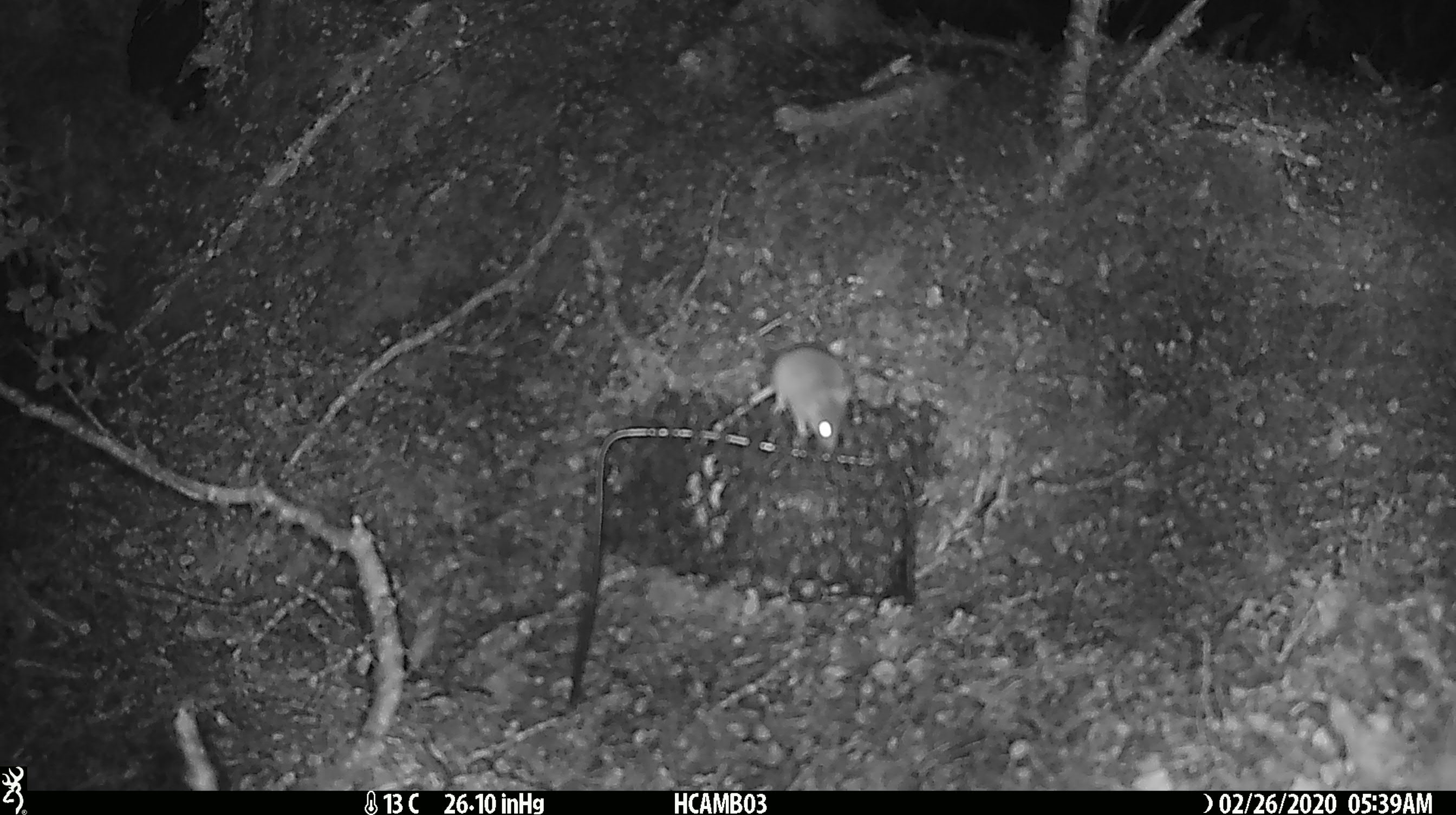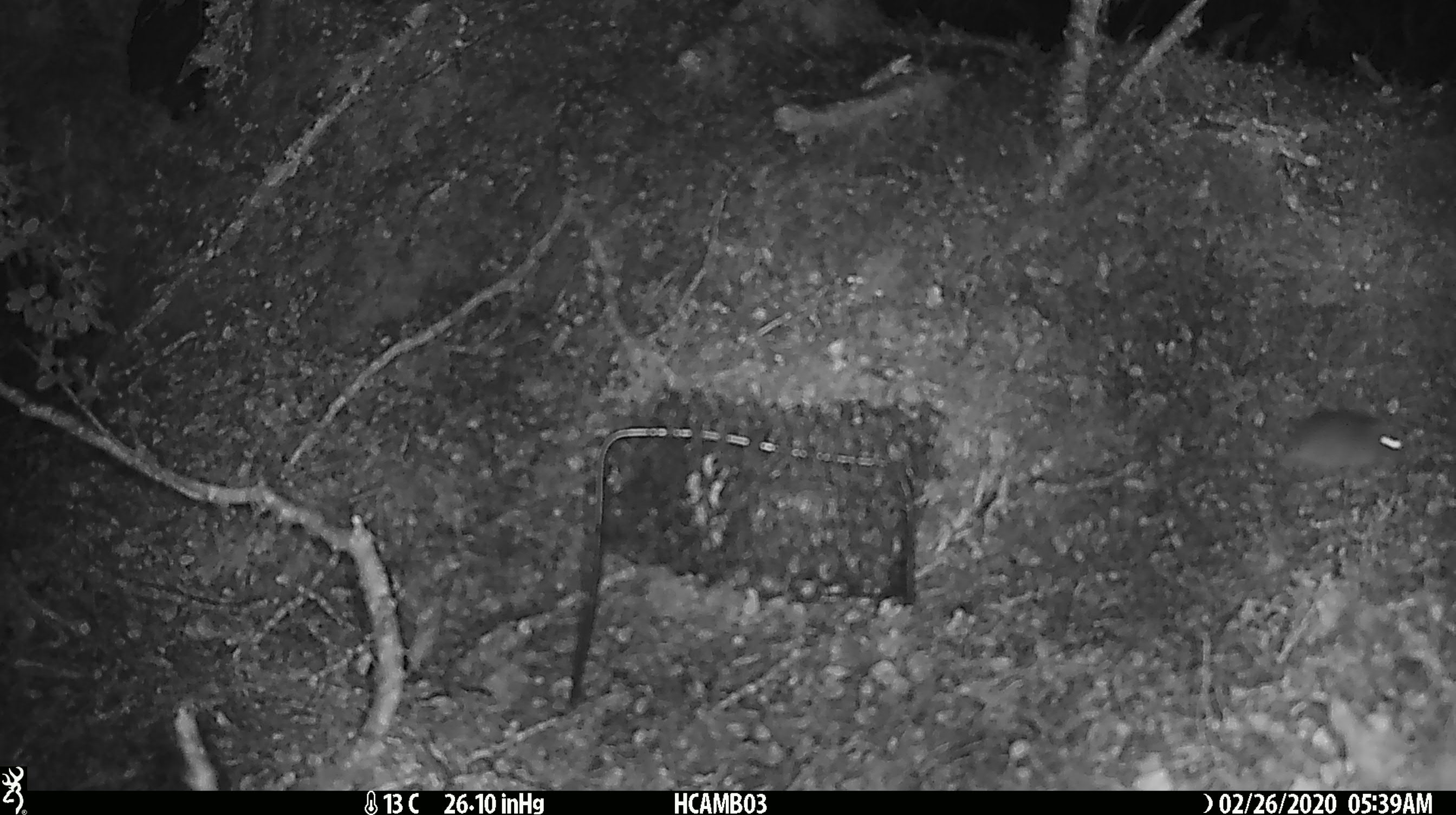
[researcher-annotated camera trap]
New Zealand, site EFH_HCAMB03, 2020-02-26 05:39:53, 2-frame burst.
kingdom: Animalia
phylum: Chordata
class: Mammalia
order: Rodentia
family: Muridae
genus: Mus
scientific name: Mus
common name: mouse